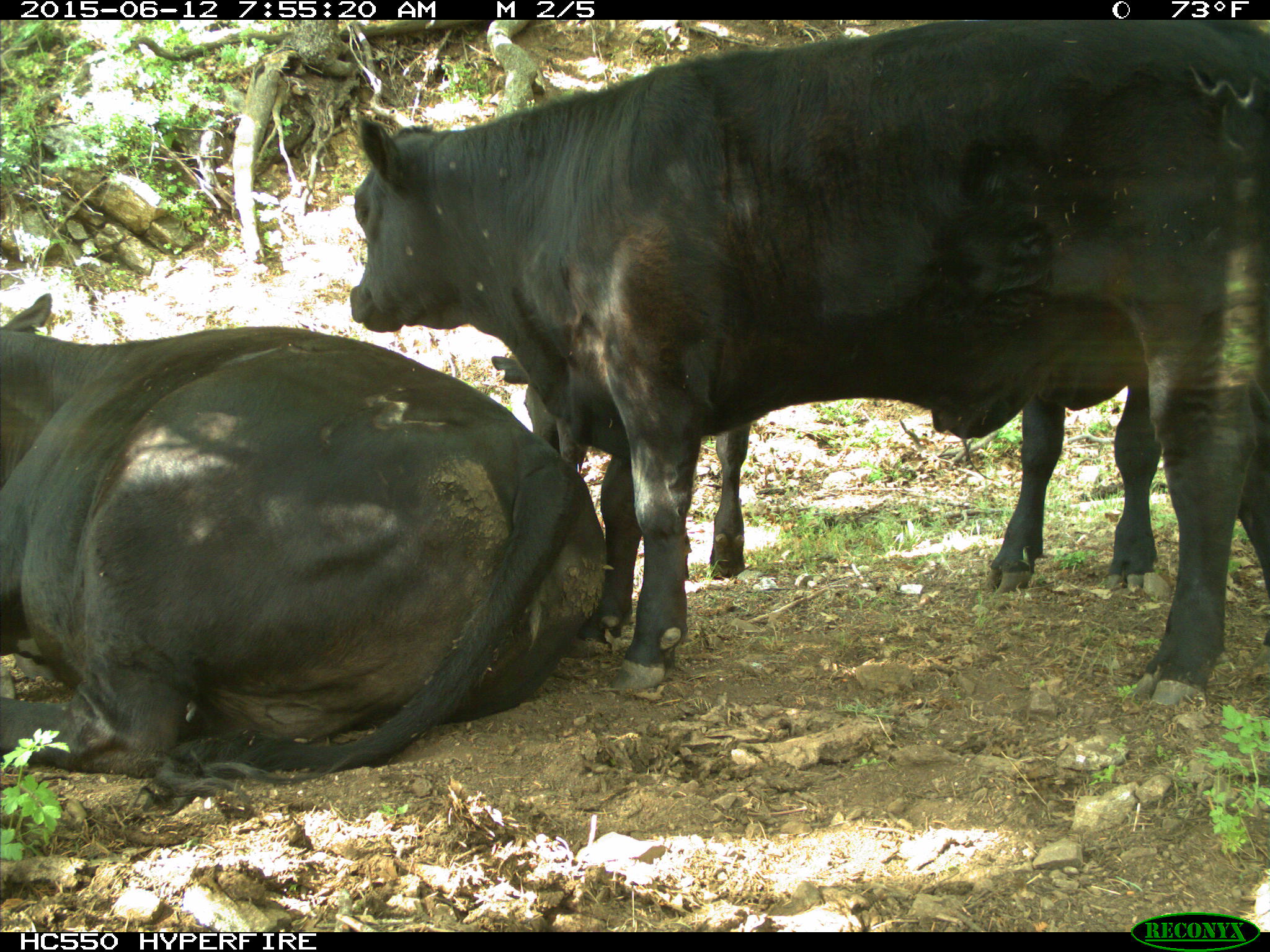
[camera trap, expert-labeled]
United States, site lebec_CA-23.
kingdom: Animalia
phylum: Chordata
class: Mammalia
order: Artiodactyla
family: Bovidae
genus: Bos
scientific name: Bos taurus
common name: domestic cow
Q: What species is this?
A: Bos taurus (domestic cow).